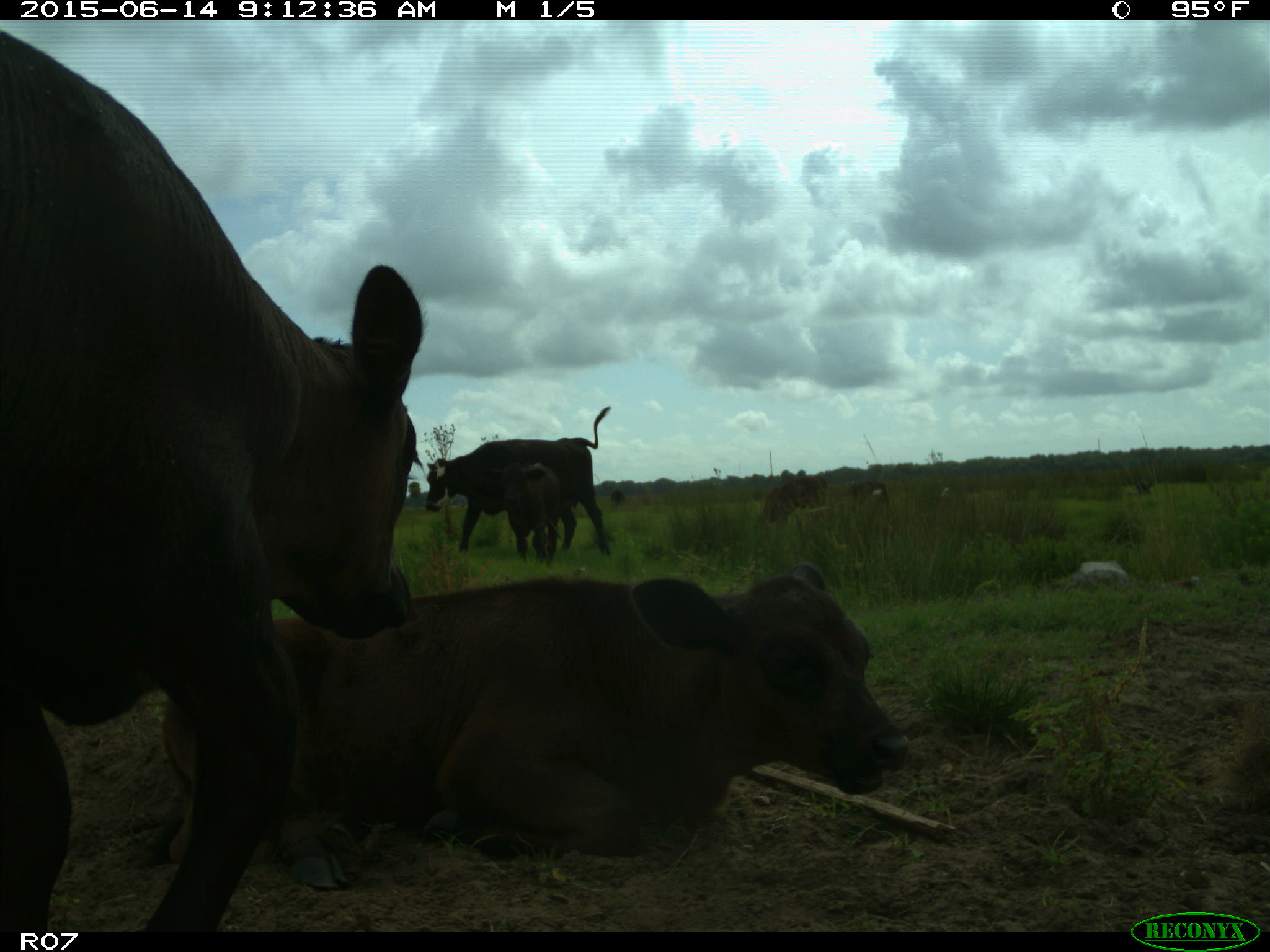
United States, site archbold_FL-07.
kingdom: Animalia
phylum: Chordata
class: Mammalia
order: Artiodactyla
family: Bovidae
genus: Bos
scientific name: Bos taurus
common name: domestic cow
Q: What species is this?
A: Bos taurus (domestic cow).